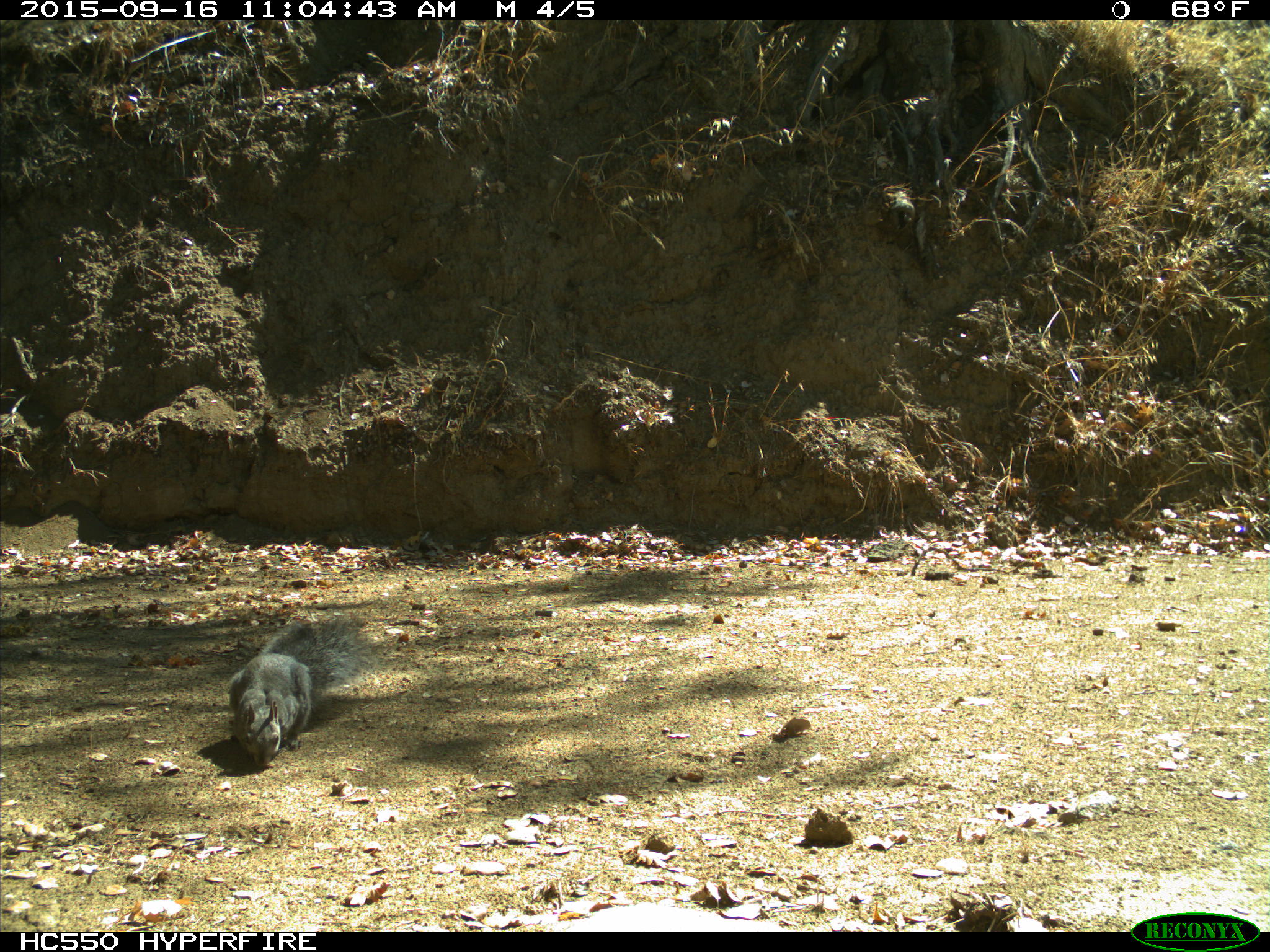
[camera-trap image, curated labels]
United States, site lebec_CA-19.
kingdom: Animalia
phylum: Chordata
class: Mammalia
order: Rodentia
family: Sciuridae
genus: Sciurus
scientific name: Sciurus carolinensis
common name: eastern gray squirrel